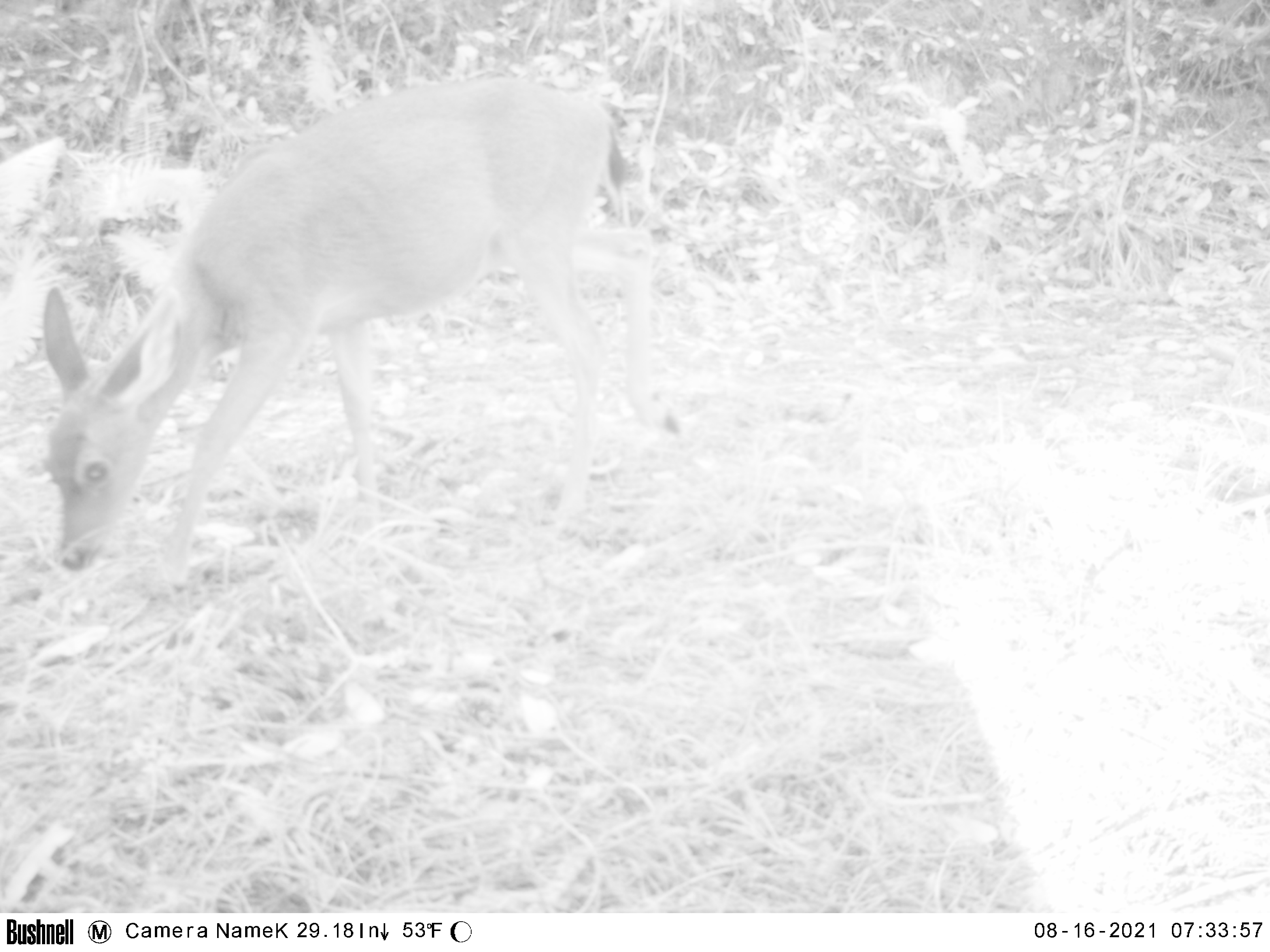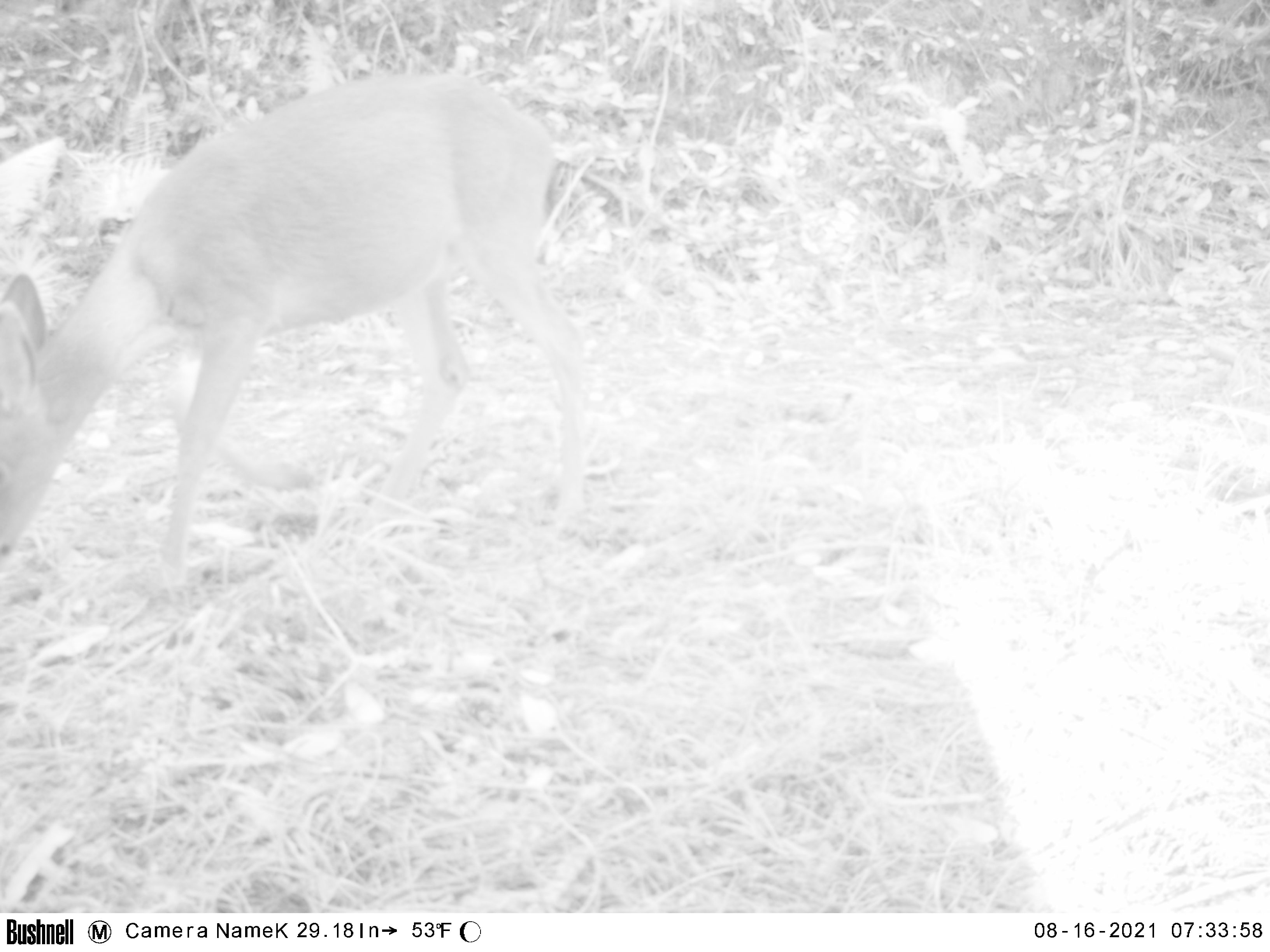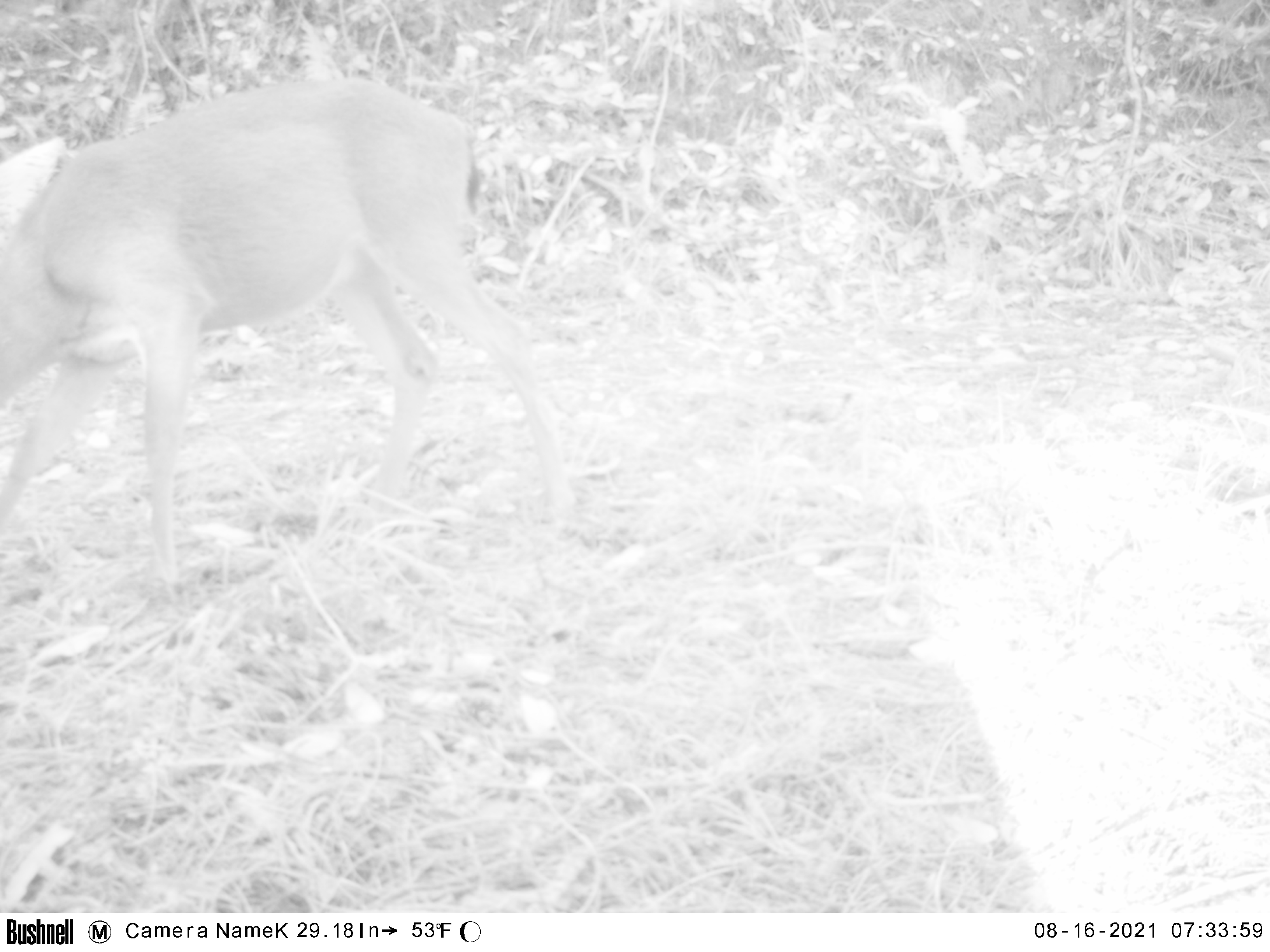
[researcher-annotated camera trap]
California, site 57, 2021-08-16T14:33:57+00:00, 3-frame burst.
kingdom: Animalia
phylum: Chordata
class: Mammalia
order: Artiodactyla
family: Cervidae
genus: Odocoileus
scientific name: Odocoileus hemionus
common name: mule deer